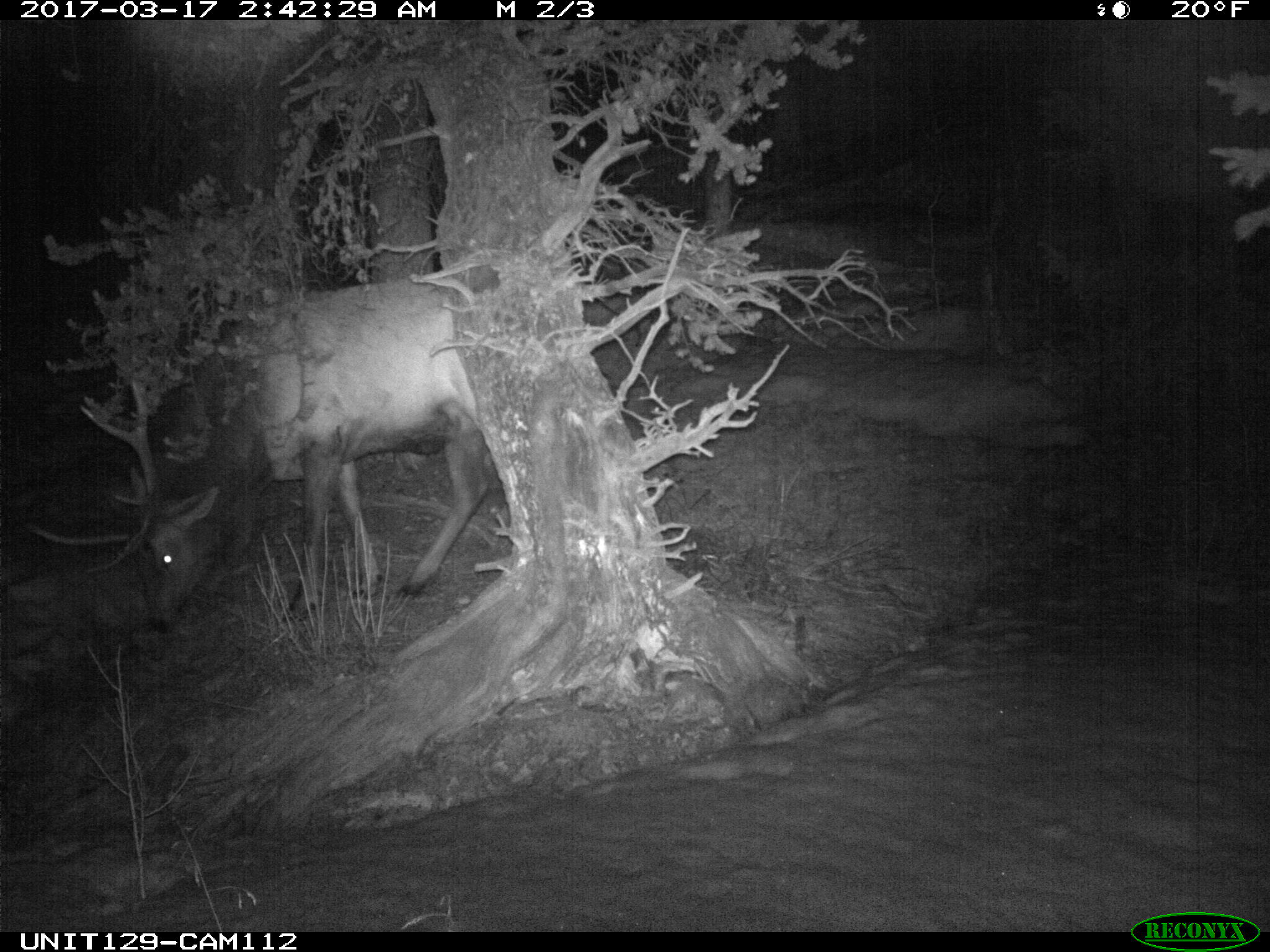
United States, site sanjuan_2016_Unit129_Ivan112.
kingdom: Animalia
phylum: Chordata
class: Mammalia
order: Artiodactyla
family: Cervidae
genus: Cervus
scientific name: Cervus elaphus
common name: red deer